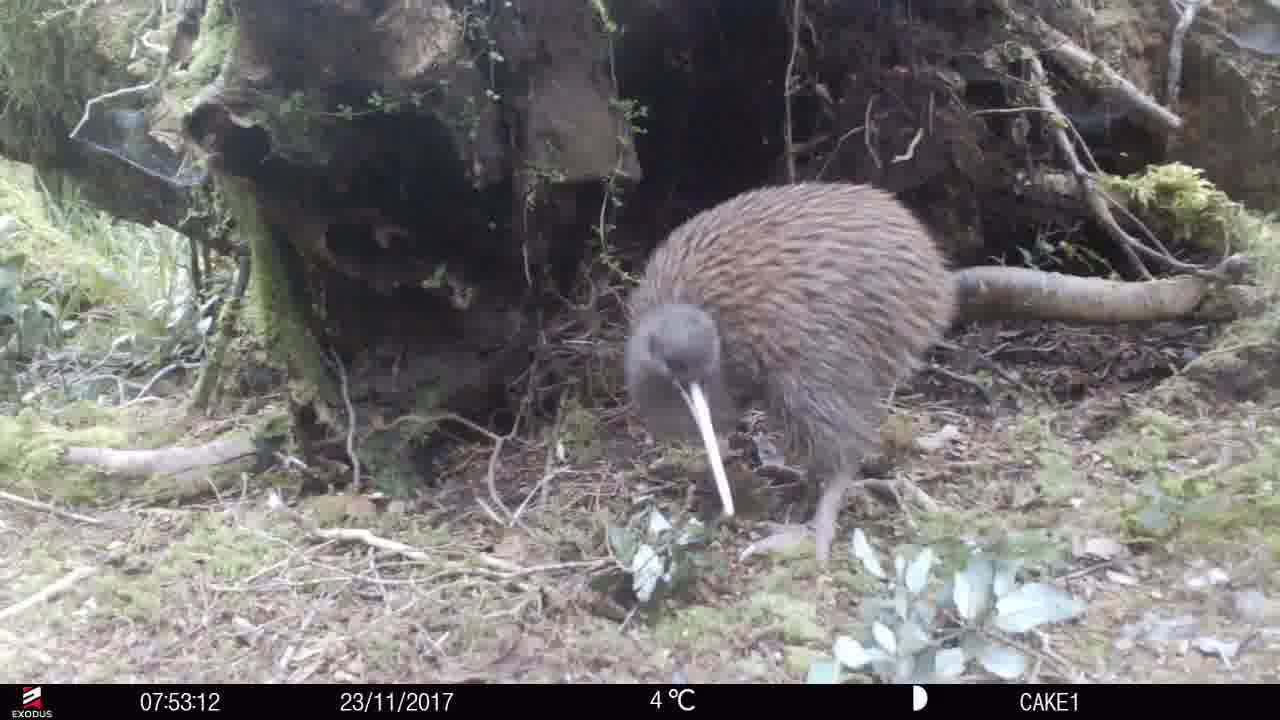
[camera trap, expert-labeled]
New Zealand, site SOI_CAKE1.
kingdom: Animalia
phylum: Chordata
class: Aves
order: Apterygiformes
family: Apterygidae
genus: Apteryx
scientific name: Apteryx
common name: kiwi